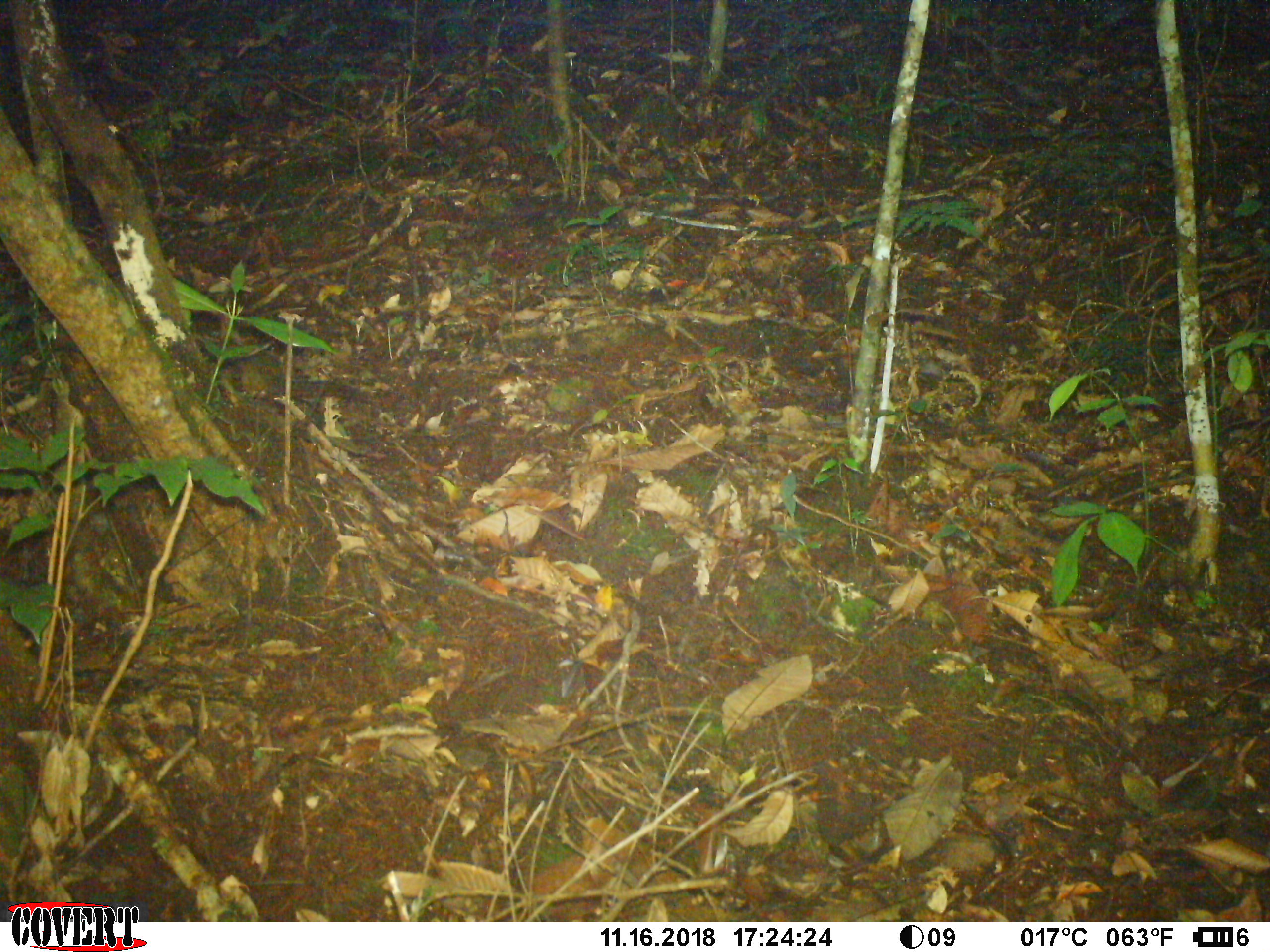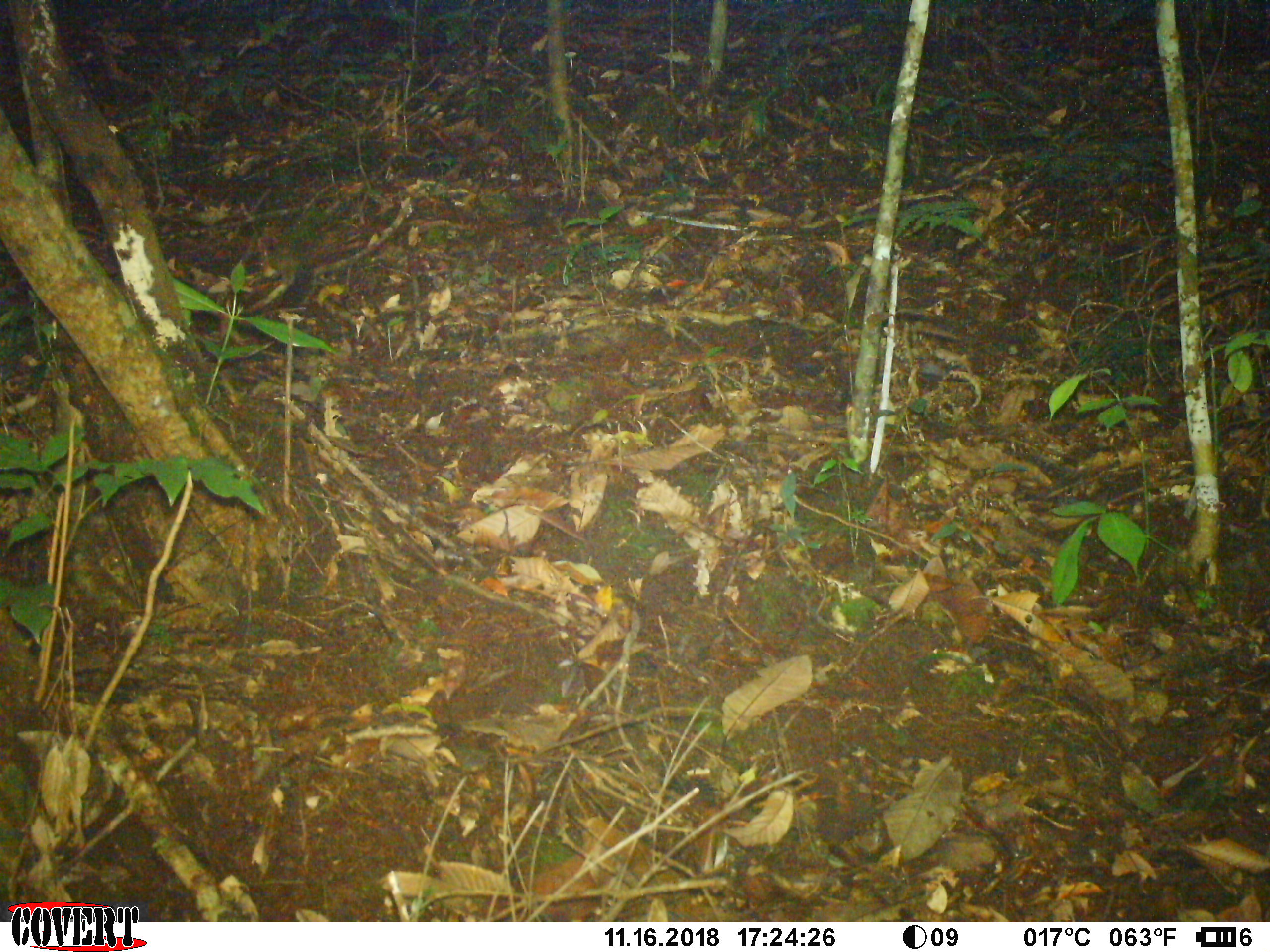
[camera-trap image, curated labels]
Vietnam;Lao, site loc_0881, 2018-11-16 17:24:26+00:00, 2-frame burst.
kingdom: Animalia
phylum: Chordata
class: Mammalia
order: Rodentia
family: Sciuridae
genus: Dremomys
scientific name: Dremomys rufigenis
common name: red-cheeked squirrel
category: red cheeked squirrel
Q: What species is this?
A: Red cheeked squirrel (red-cheeked squirrel) (Dremomys rufigenis).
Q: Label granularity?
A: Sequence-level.